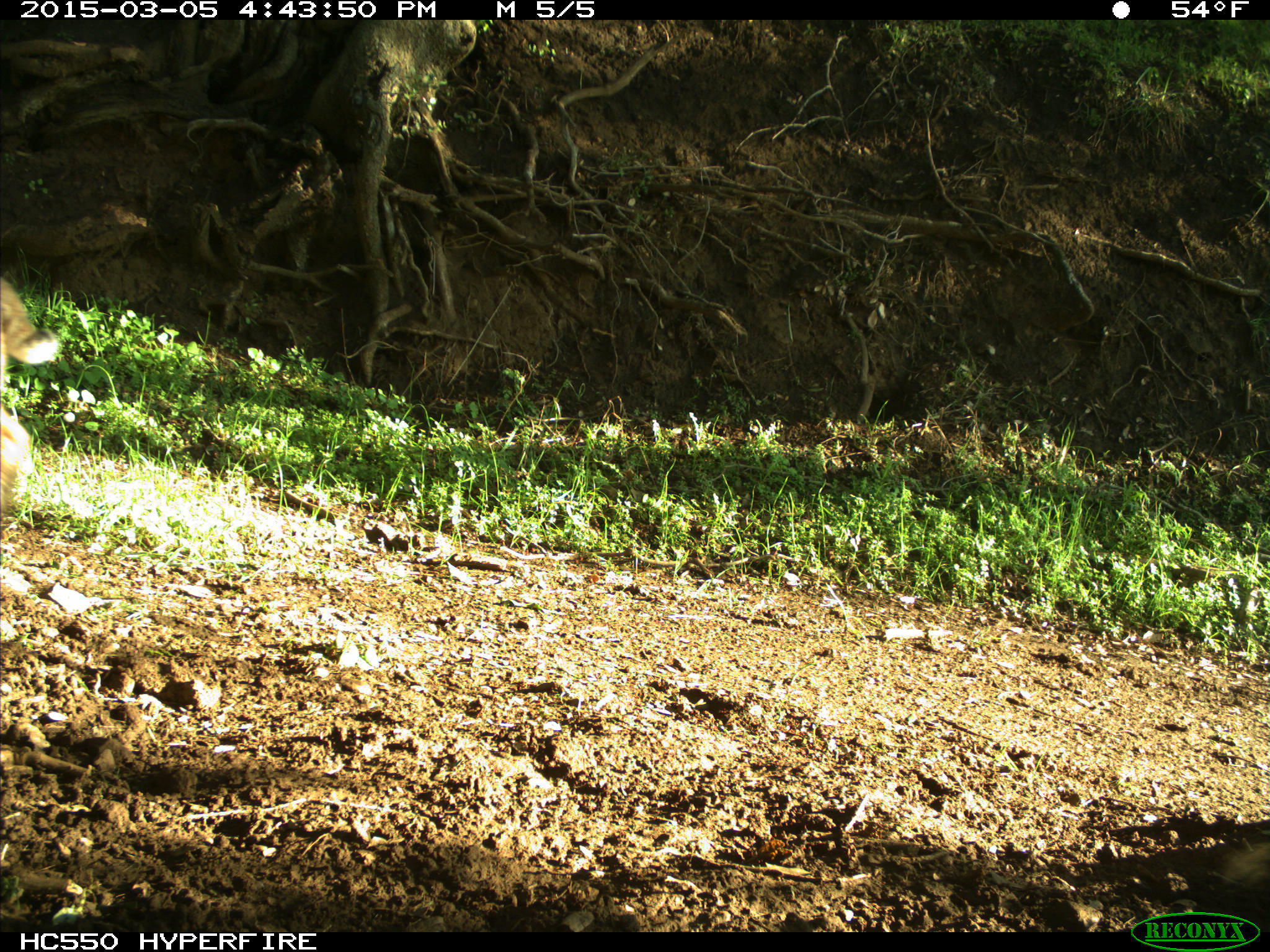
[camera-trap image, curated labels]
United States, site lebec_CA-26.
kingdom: Animalia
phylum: Chordata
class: Mammalia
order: Carnivora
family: Felidae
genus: Lynx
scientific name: Lynx rufus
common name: bobcat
Lynx rufus (bobcat).